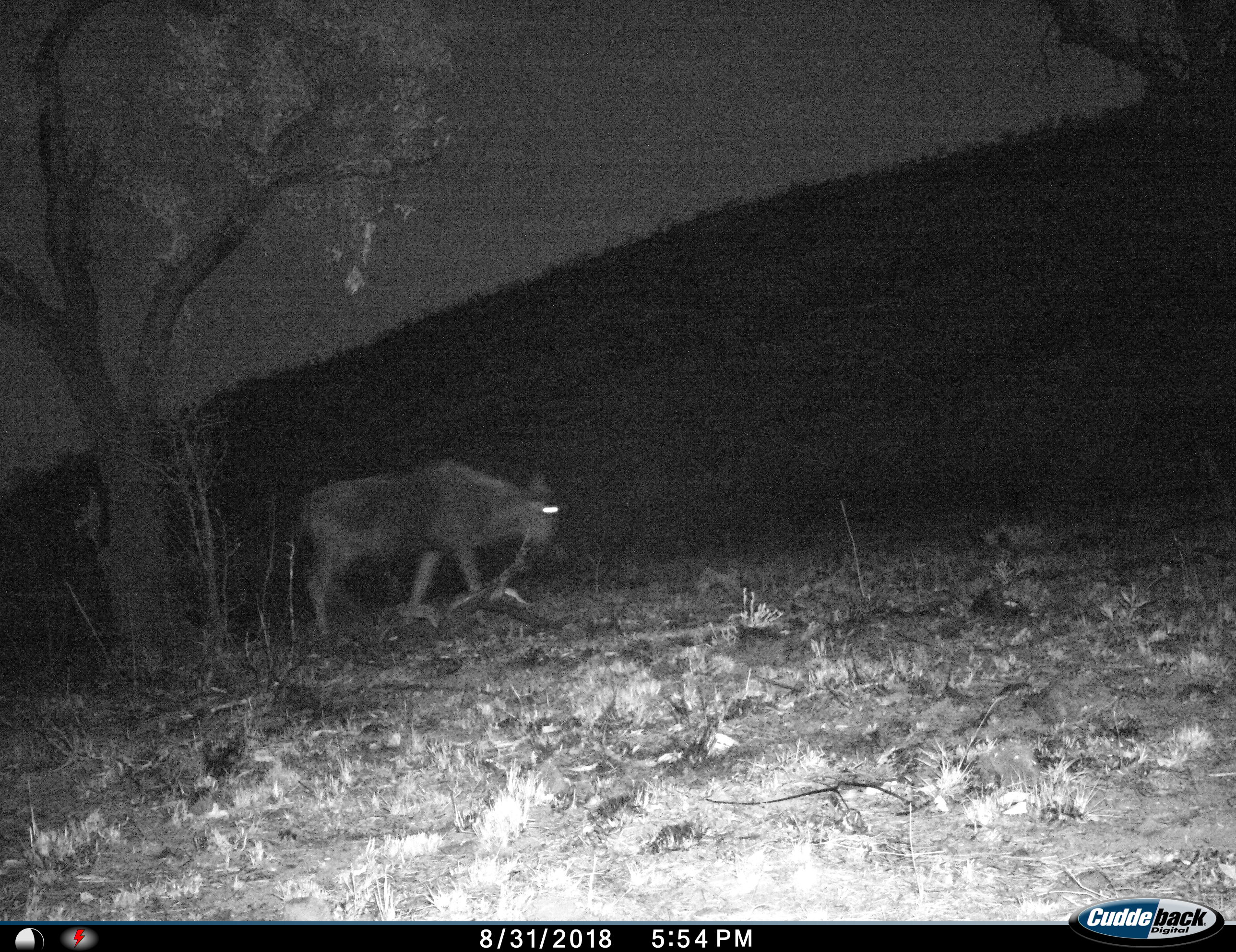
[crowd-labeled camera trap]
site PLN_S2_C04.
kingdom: Animalia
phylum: Chordata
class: Mammalia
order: Artiodactyla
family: Bovidae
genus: Connochaetes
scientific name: Connochaetes taurinus taurinus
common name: blue wildebeest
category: wildebeestblue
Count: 1.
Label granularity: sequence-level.